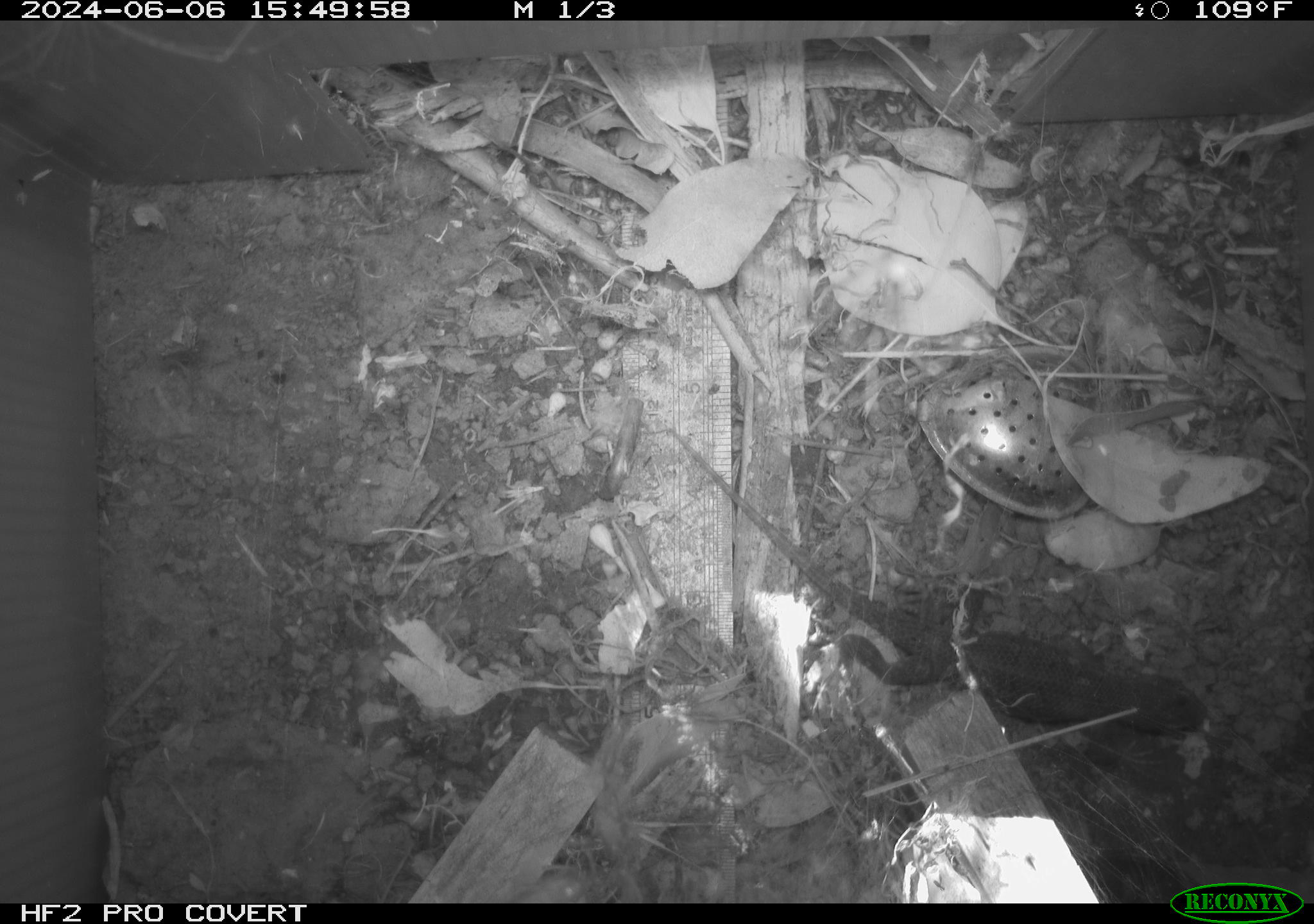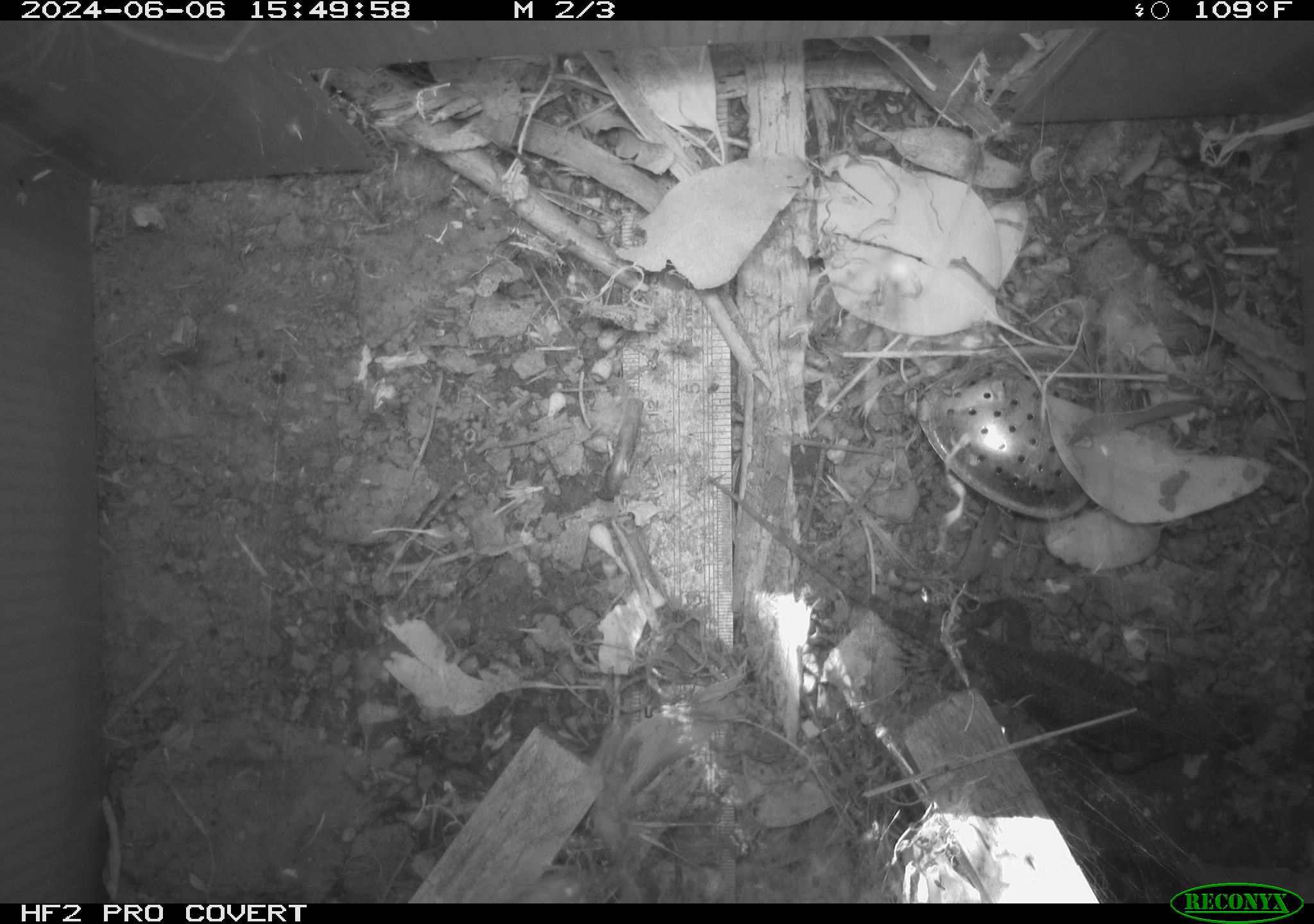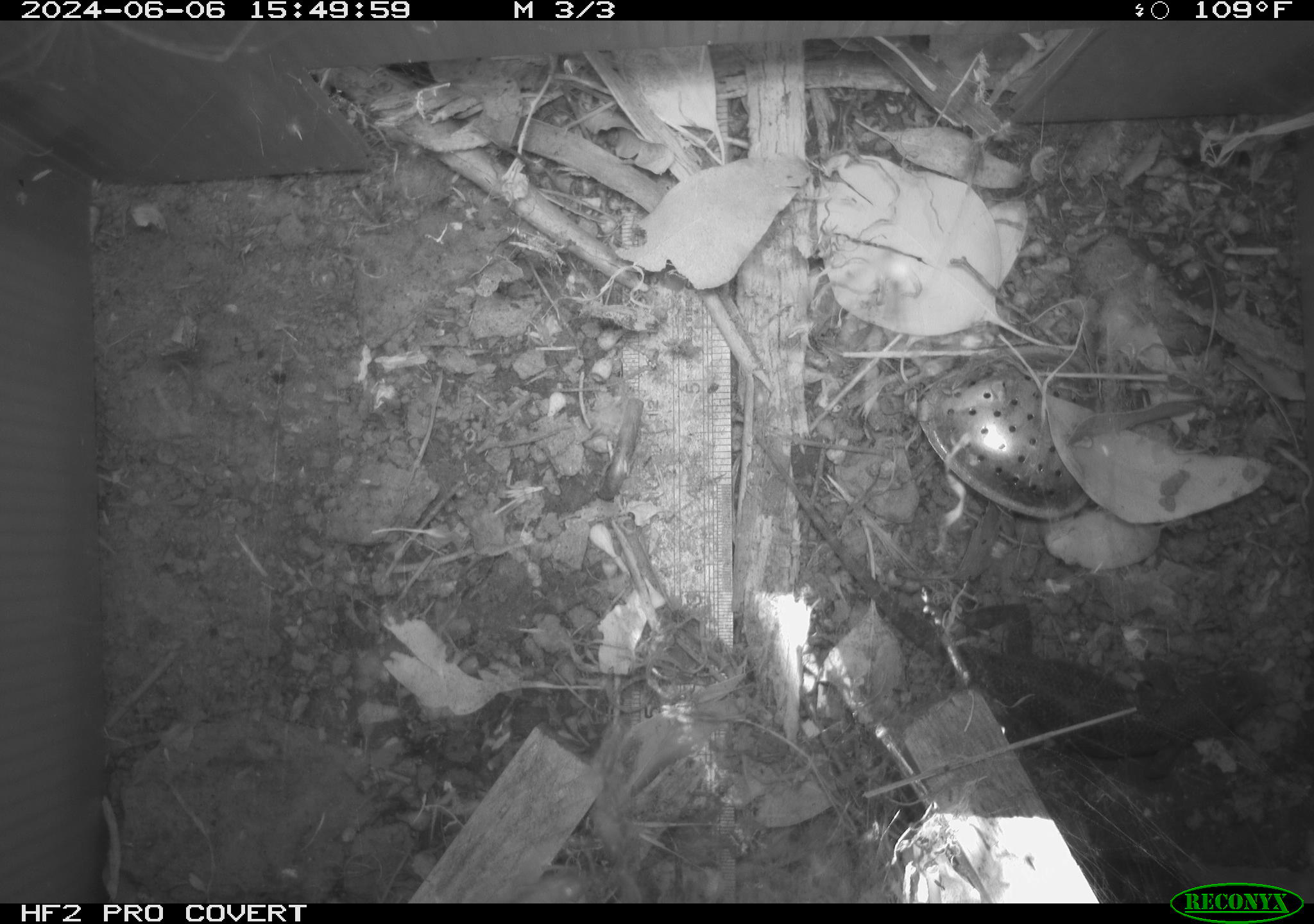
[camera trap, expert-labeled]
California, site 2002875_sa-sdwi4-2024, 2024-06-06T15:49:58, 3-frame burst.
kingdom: Animalia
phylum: Chordata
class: Reptilia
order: Squamata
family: Phrynosomatidae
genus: Sceloporus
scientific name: Sceloporus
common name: spiny lizards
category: sceloporus species